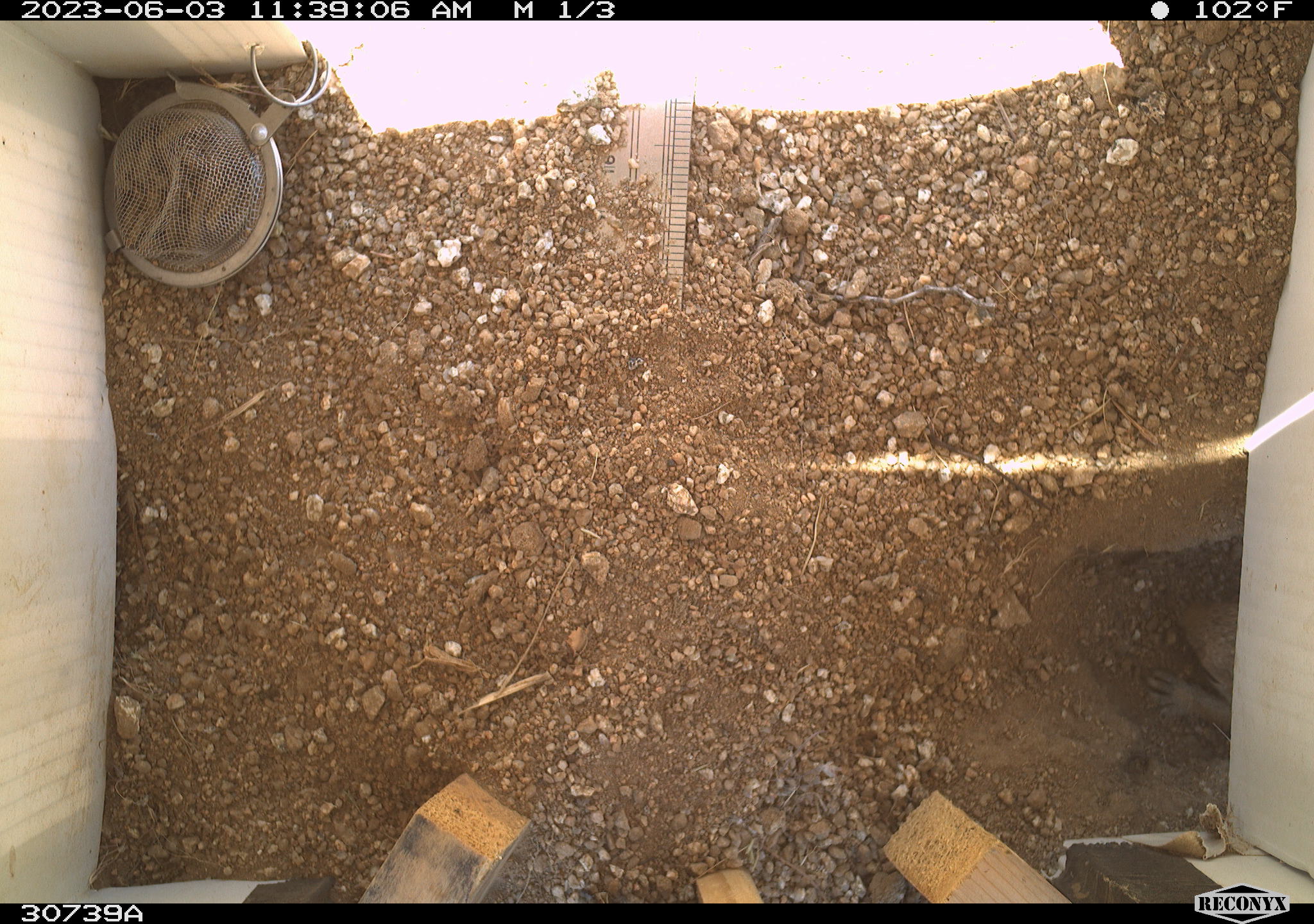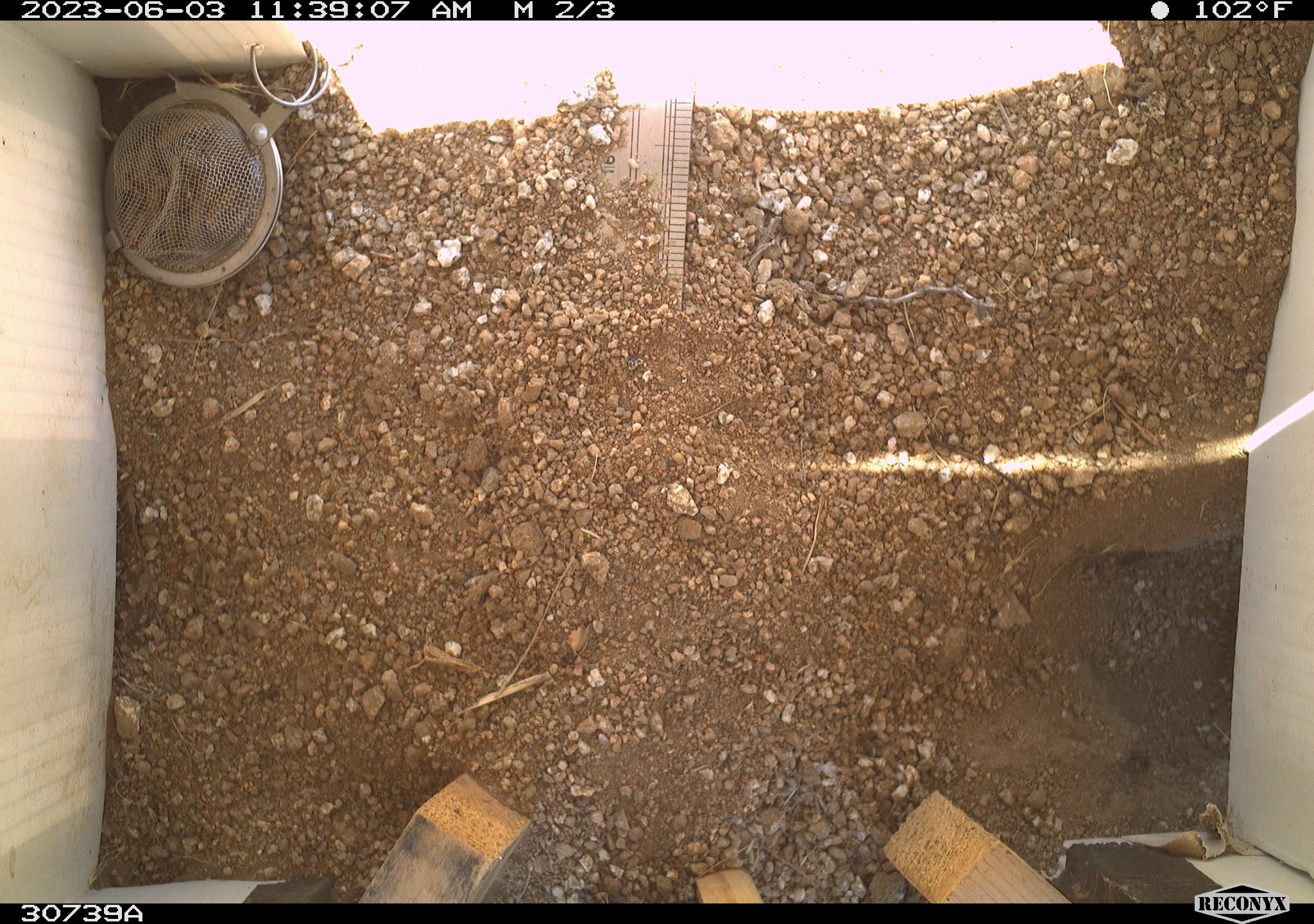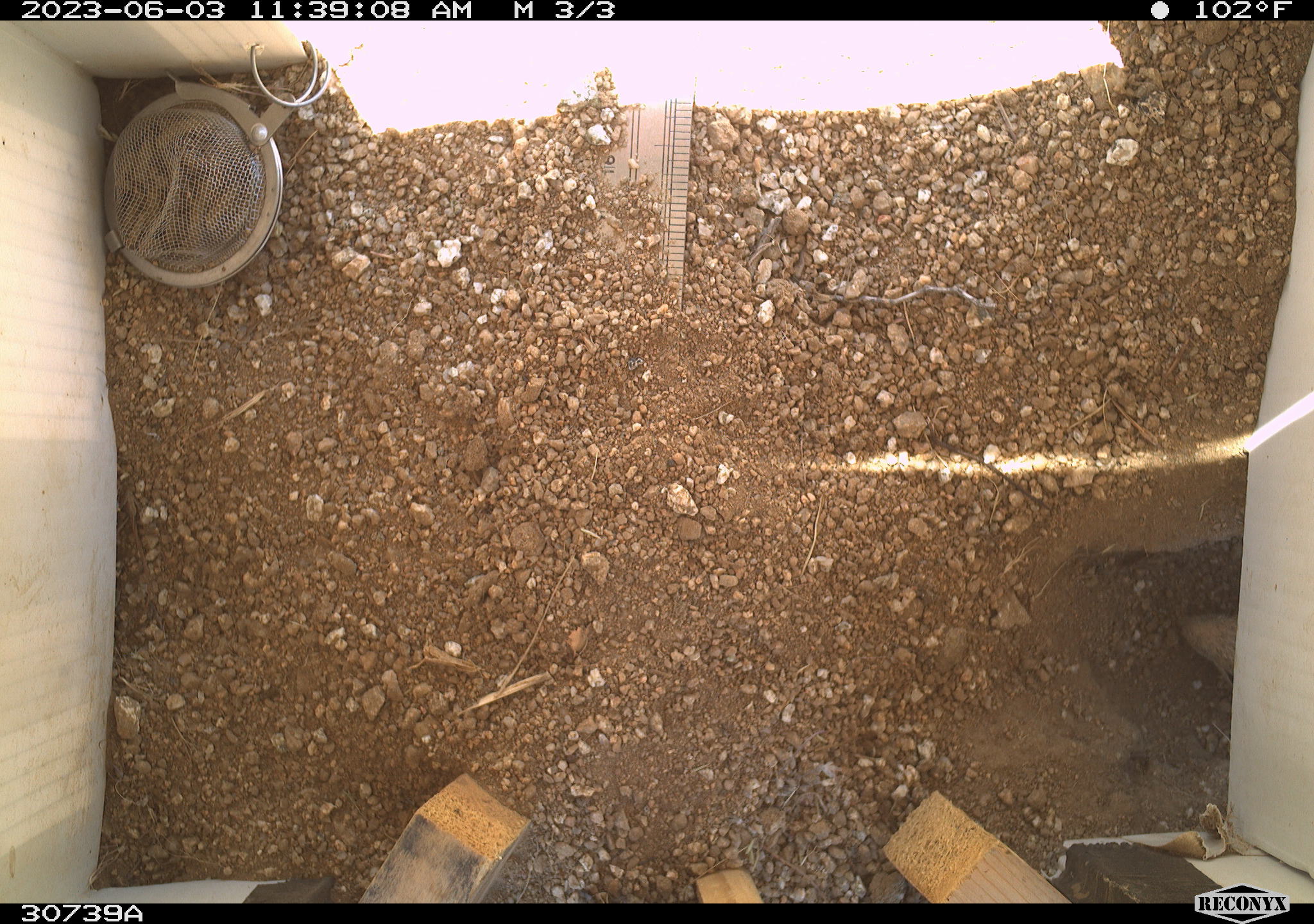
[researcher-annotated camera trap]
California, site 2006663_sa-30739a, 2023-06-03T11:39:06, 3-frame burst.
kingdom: Animalia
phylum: Chordata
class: Mammalia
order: Rodentia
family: Sciuridae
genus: Ammospermophilus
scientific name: Ammospermophilus leucurus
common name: white-tailed antelope squirrel